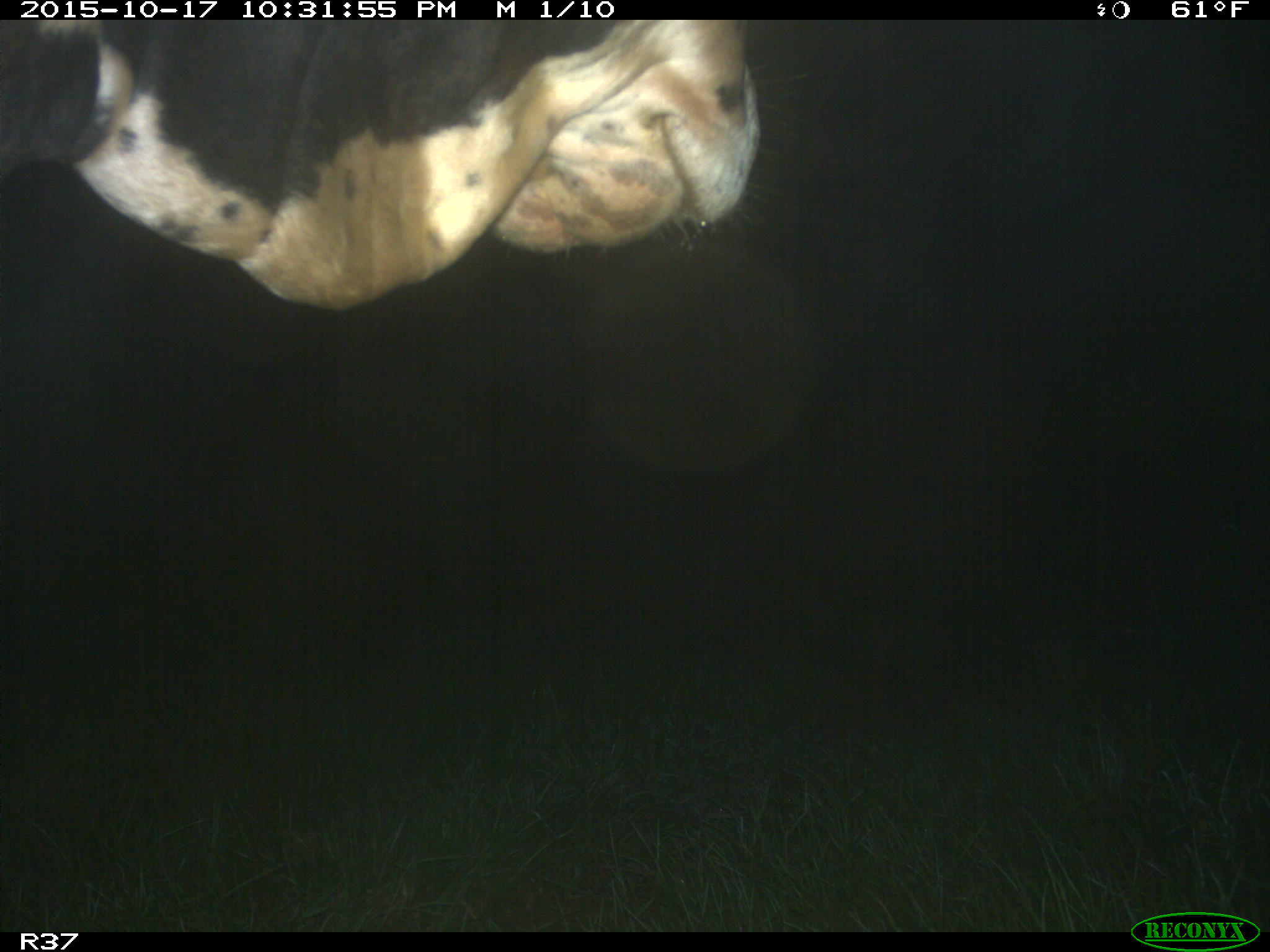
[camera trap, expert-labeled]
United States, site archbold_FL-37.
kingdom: Animalia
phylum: Chordata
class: Mammalia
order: Artiodactyla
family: Bovidae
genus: Bos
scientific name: Bos taurus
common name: domestic cow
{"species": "Bos taurus (domestic cow)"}